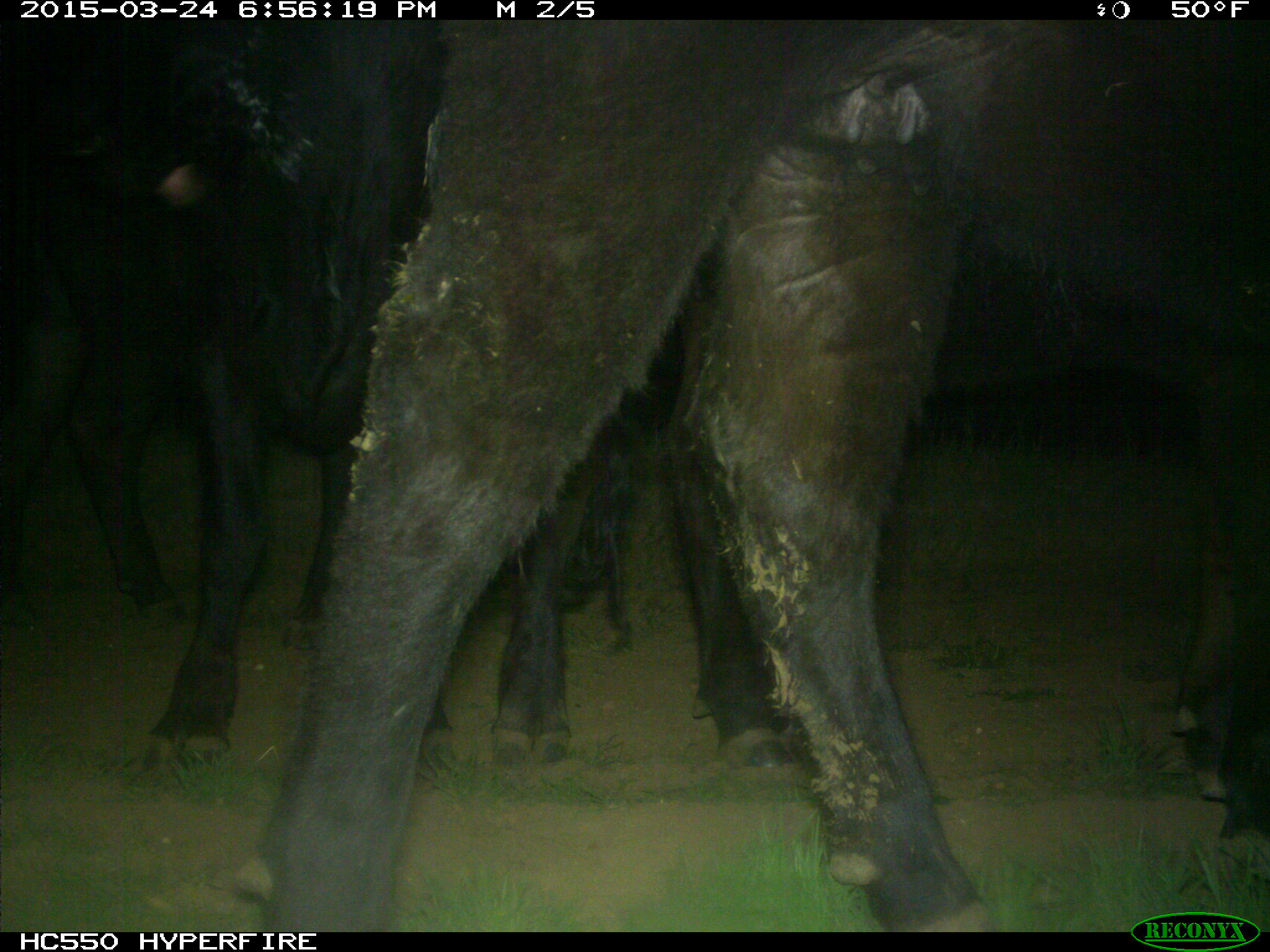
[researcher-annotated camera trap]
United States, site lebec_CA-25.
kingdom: Animalia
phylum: Chordata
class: Mammalia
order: Artiodactyla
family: Bovidae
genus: Bos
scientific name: Bos taurus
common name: domestic cow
Bos taurus (domestic cow).